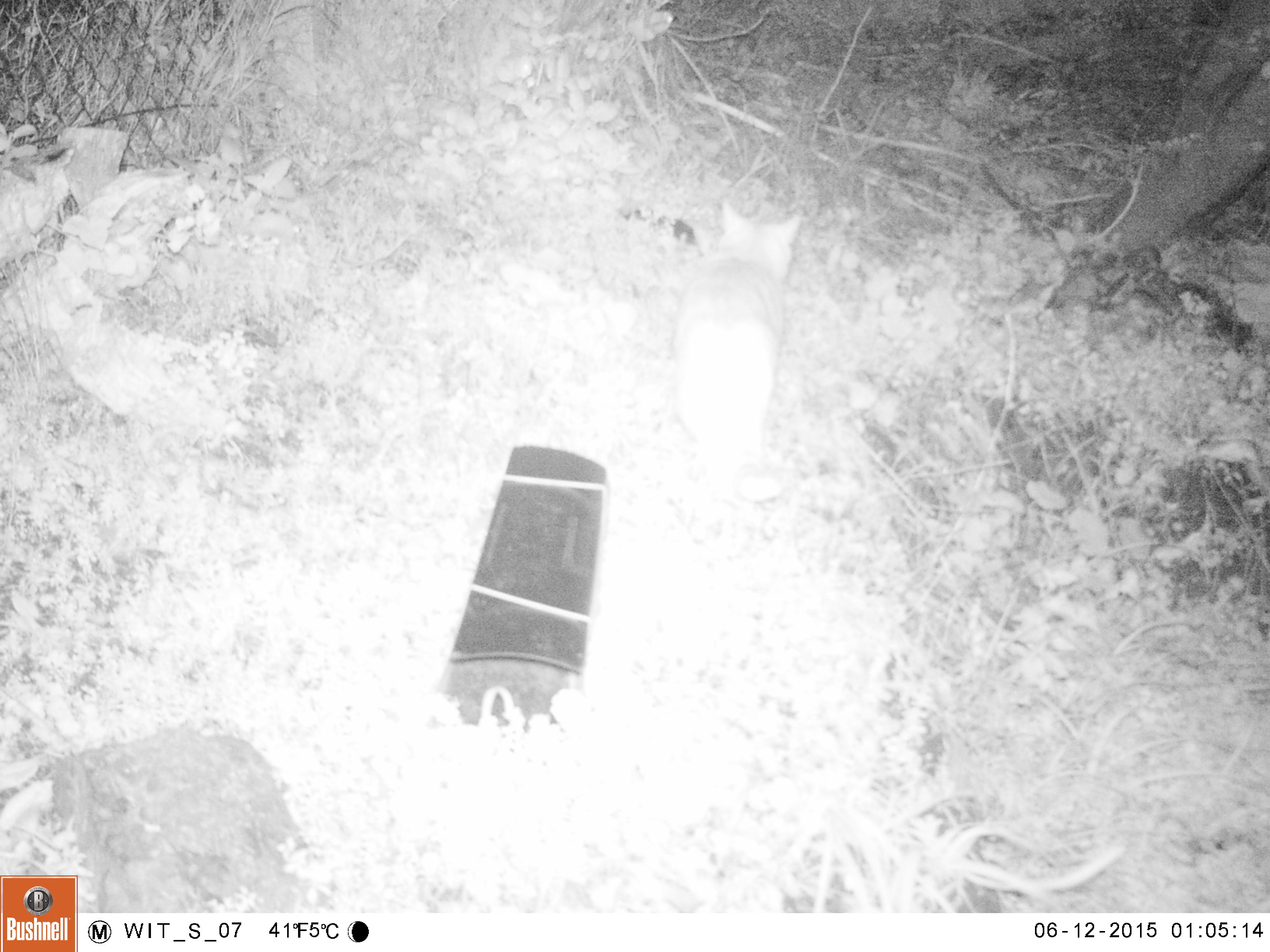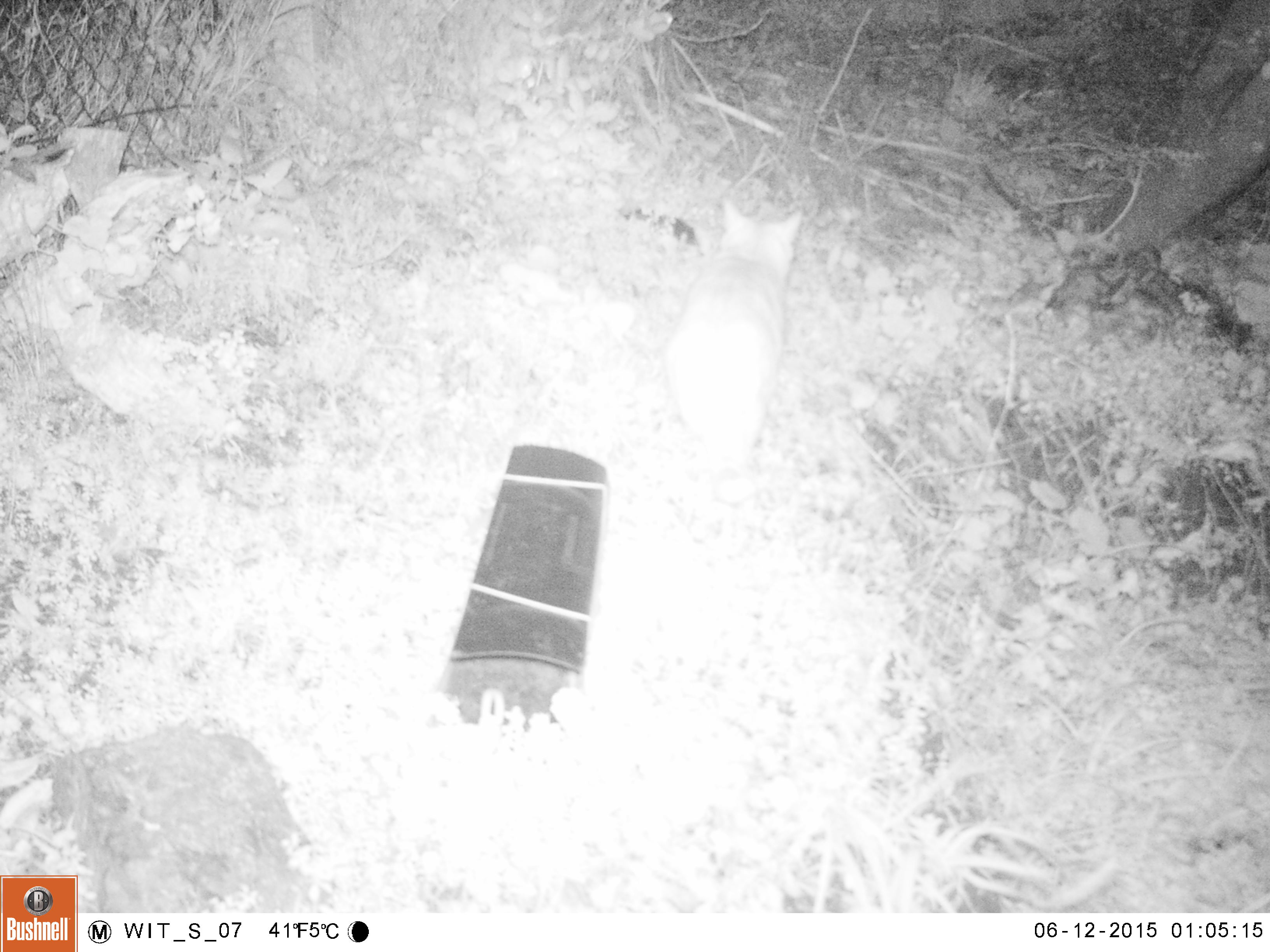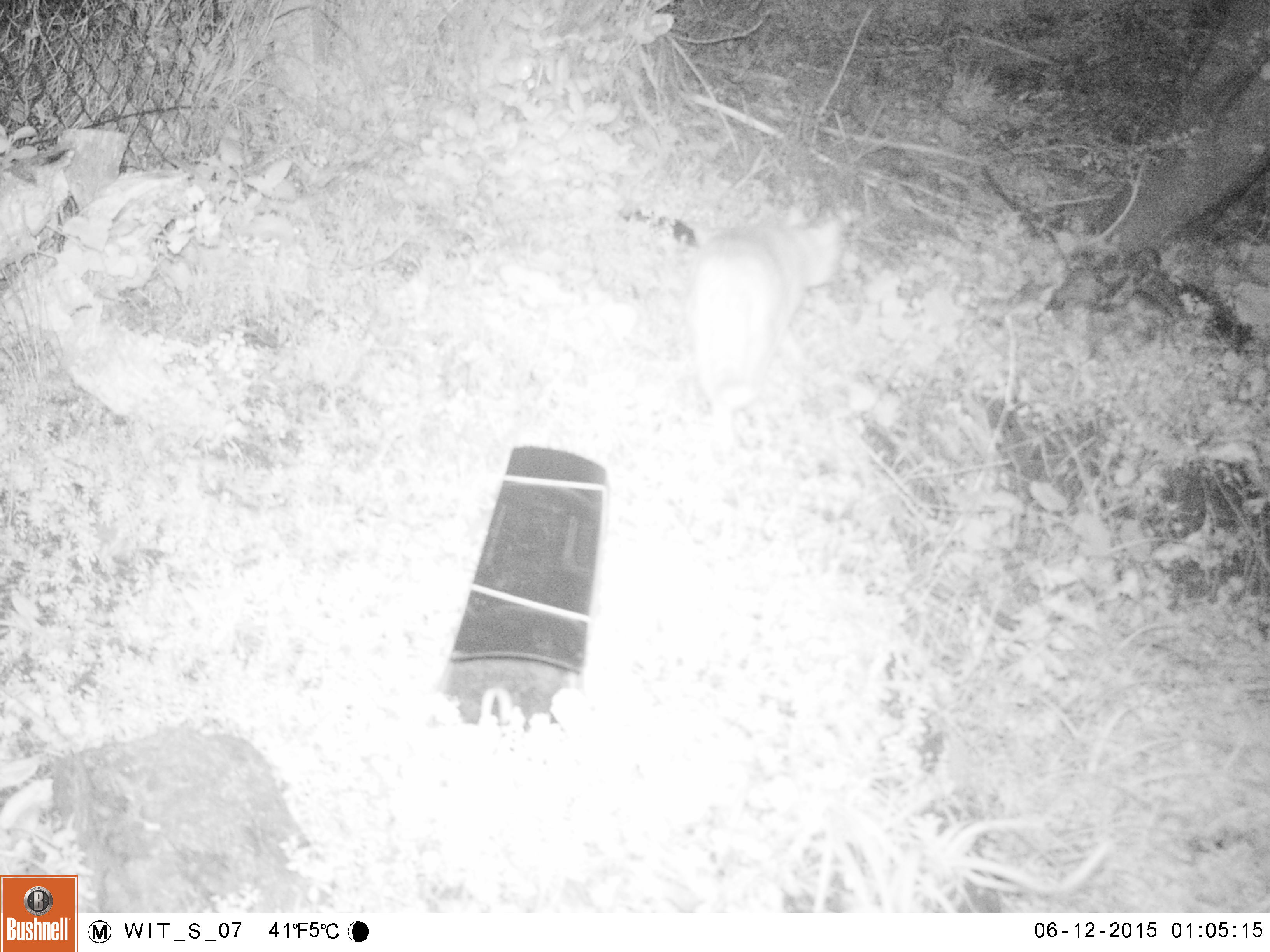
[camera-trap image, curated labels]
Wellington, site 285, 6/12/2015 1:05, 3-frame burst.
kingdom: Animalia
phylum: Chordata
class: Mammalia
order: Carnivora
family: Felidae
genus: Felis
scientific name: Felis catus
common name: cat